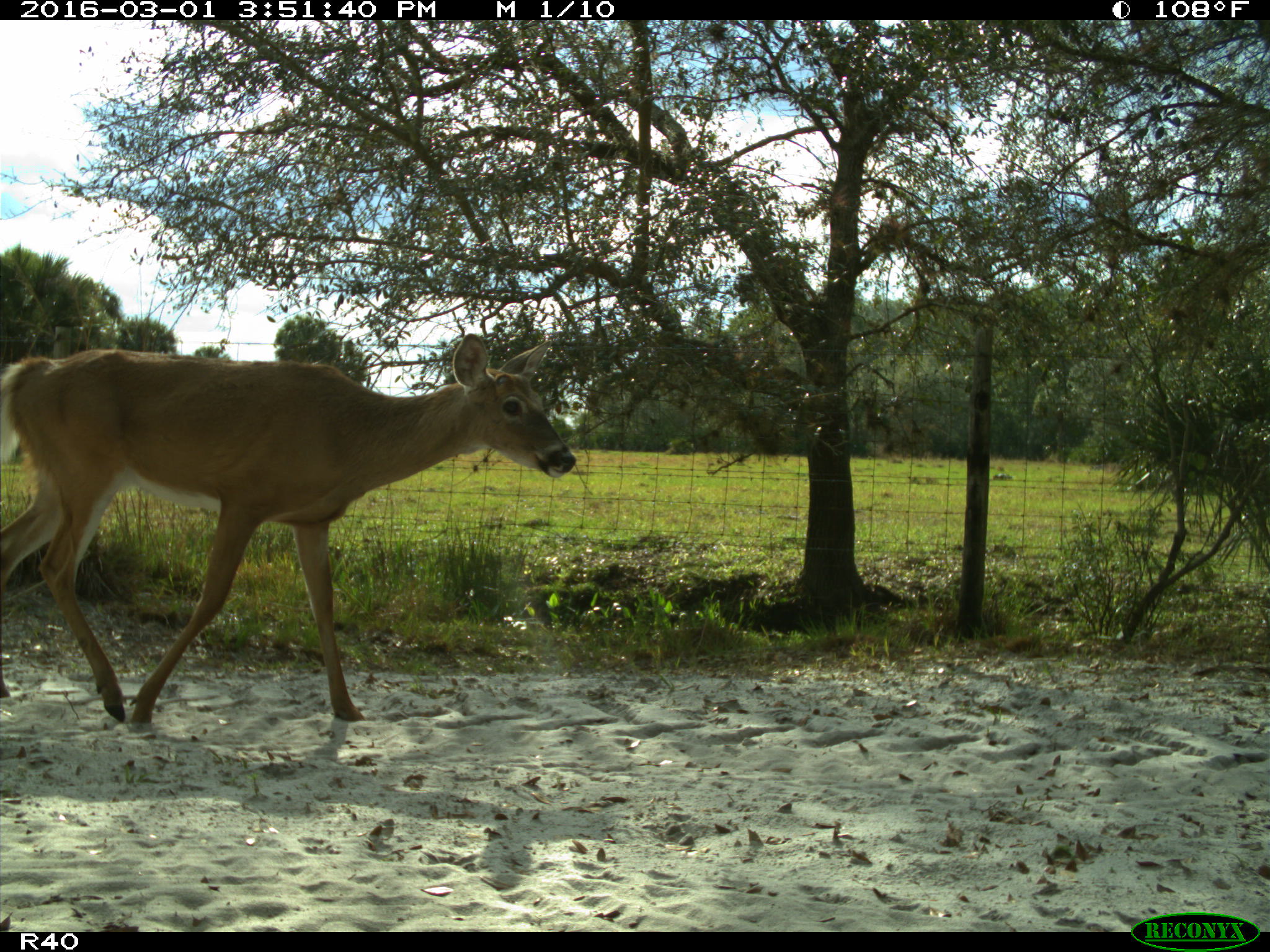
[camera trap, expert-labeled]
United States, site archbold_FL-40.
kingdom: Animalia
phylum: Chordata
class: Mammalia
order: Artiodactyla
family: Cervidae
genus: Odocoileus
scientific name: Odocoileus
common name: deer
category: unidentified deer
Unidentified deer (deer) (Odocoileus).